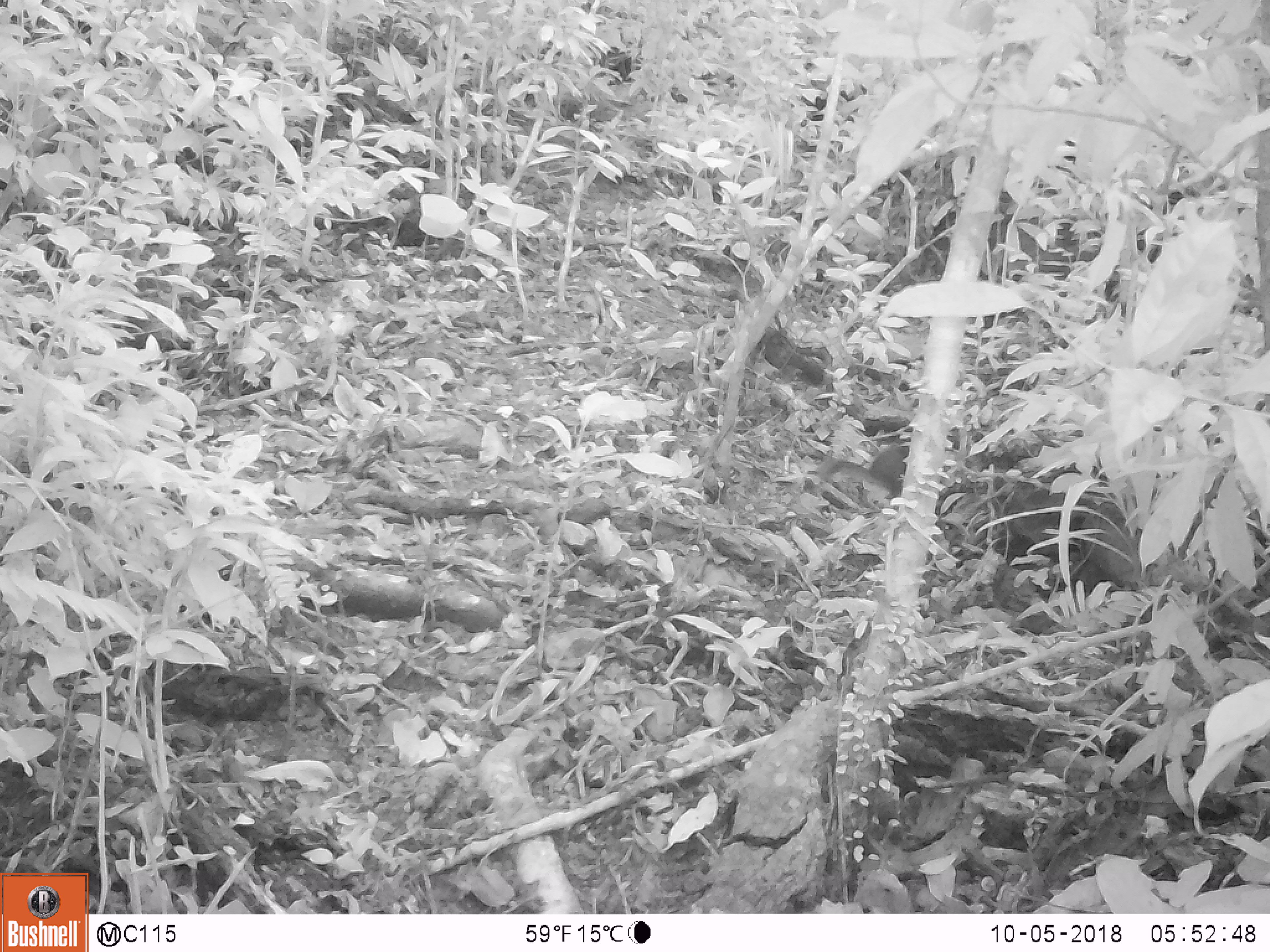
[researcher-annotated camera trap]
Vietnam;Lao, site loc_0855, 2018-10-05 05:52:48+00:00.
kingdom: Animalia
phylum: Chordata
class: Mammalia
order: Rodentia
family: Sciuridae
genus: Dremomys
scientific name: Dremomys rufigenis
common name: red-cheeked squirrel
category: red cheeked squirrel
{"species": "red cheeked squirrel (red-cheeked squirrel) (Dremomys rufigenis)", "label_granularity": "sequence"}